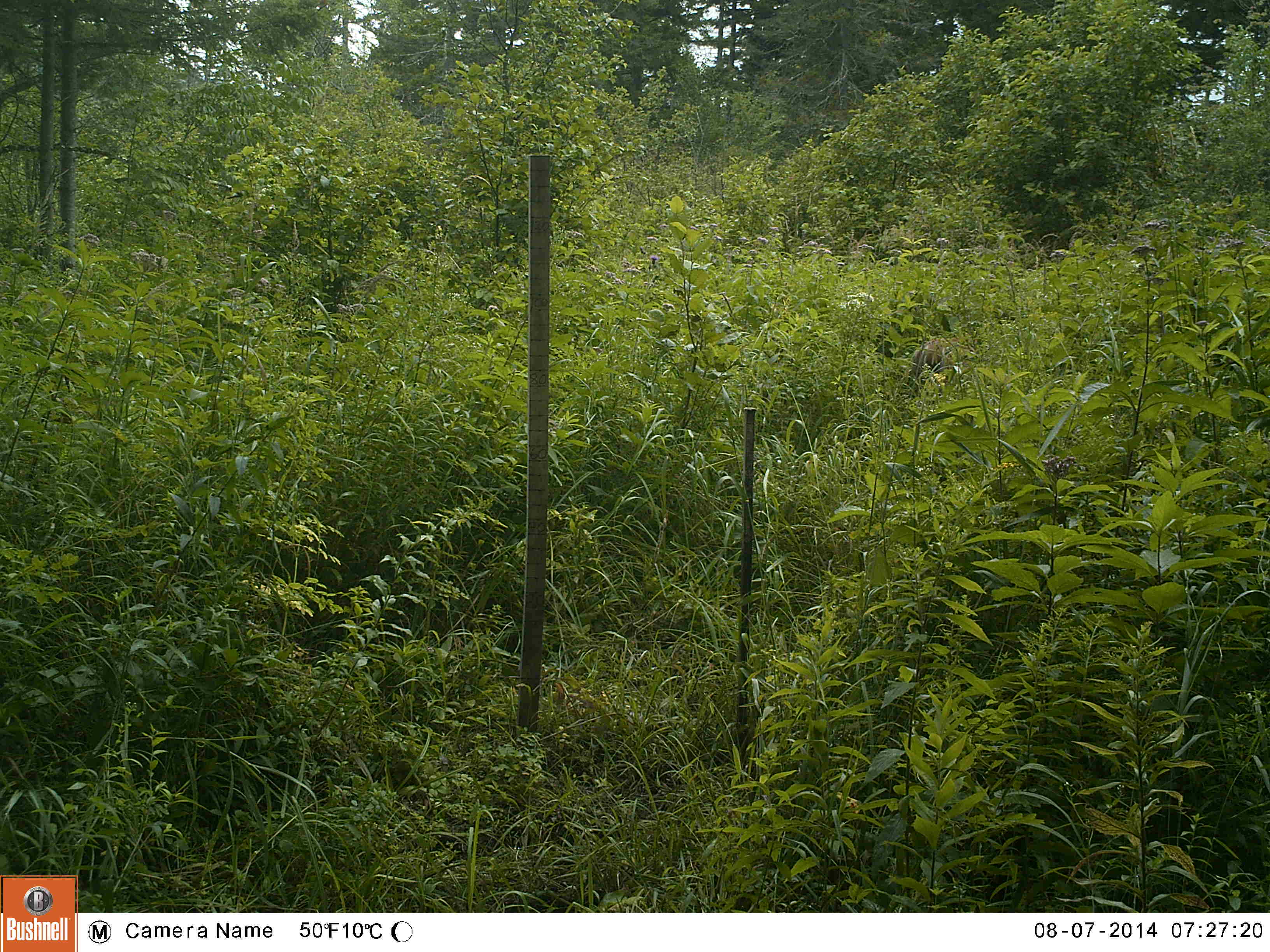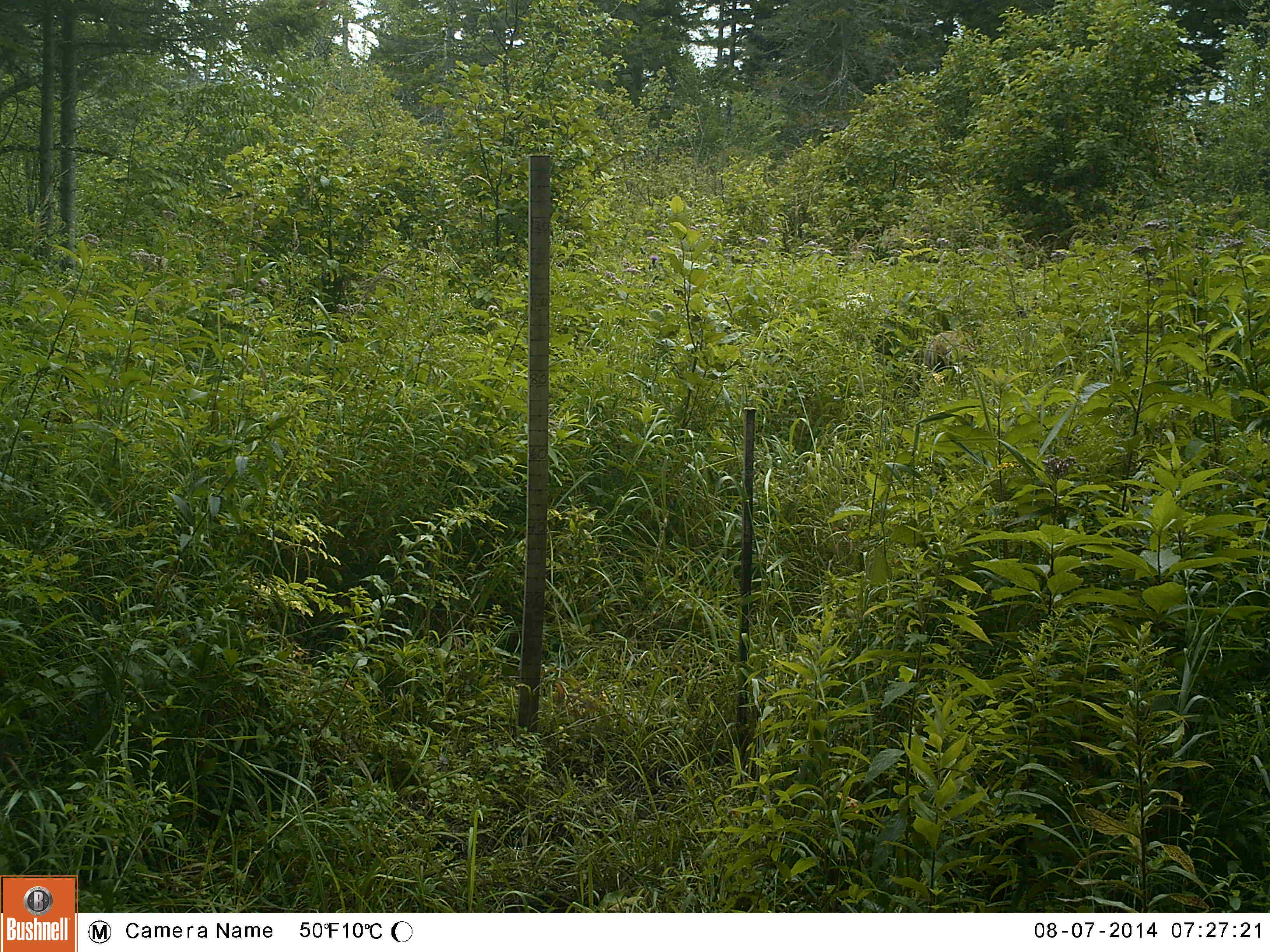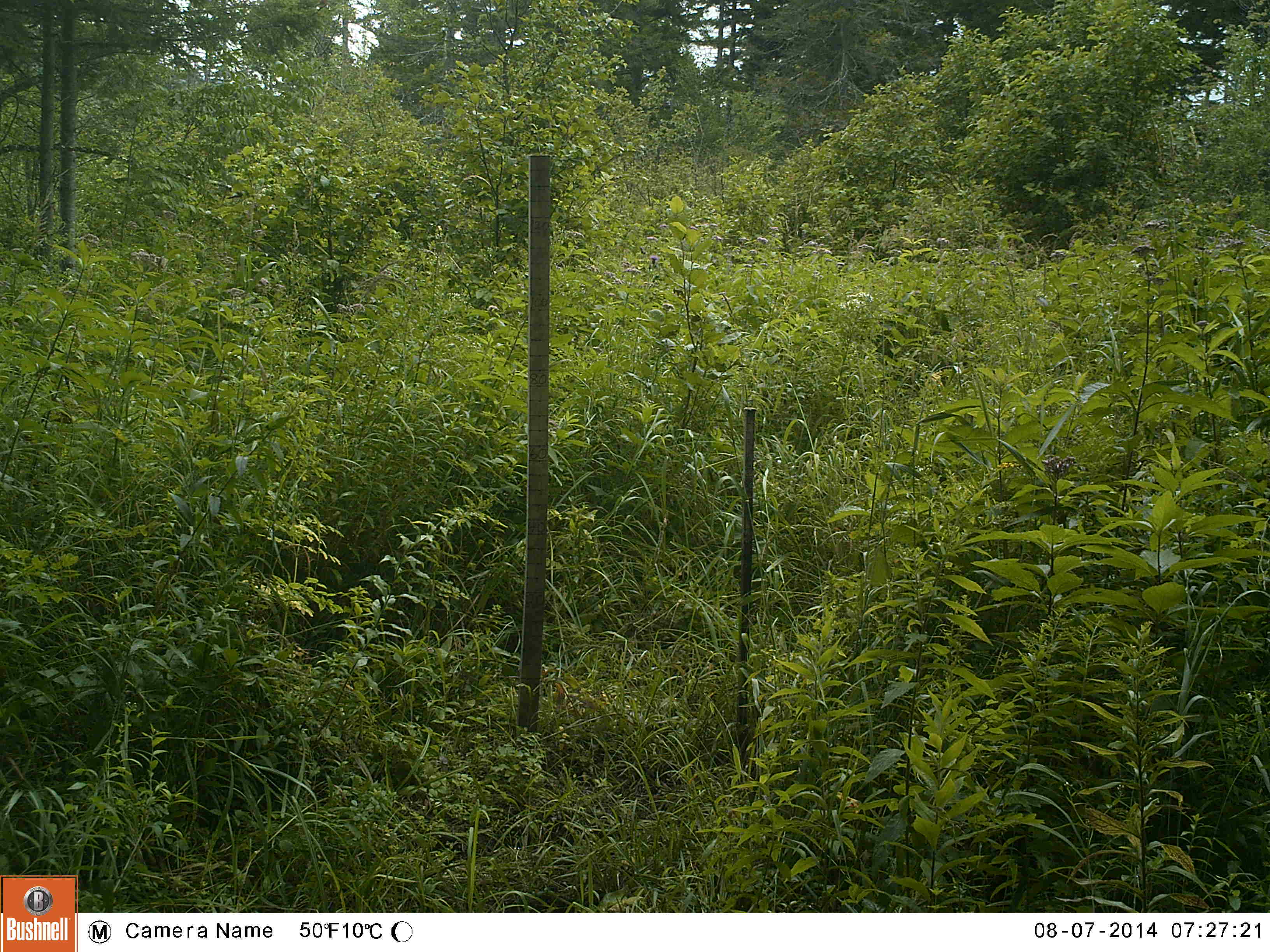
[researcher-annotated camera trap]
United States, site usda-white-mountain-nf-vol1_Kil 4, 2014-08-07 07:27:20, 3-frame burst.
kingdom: Animalia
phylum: Chordata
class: Mammalia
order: Artiodactyla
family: Cervidae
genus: Odocoileus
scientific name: Odocoileus virginianus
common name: white-tailed deer